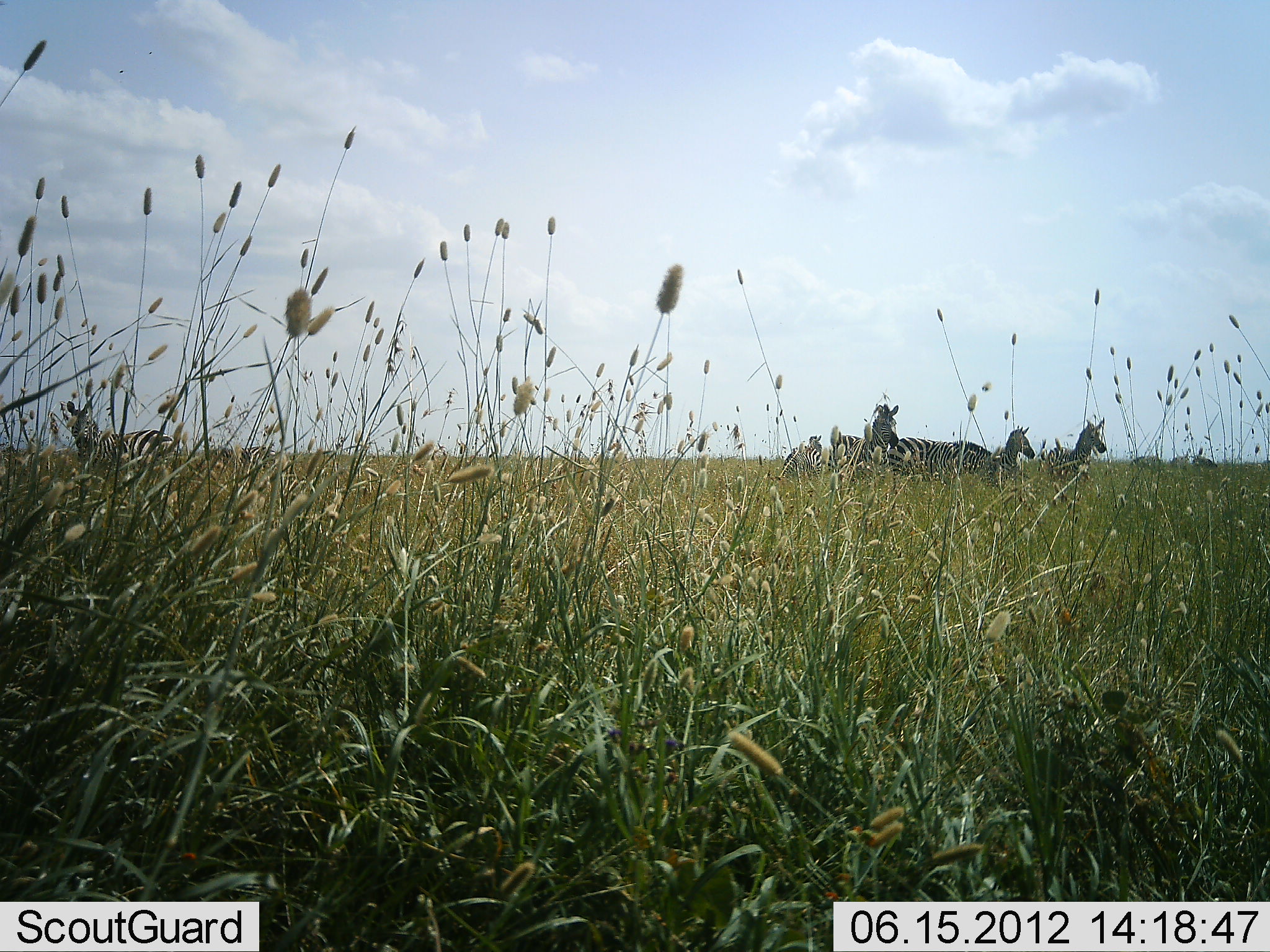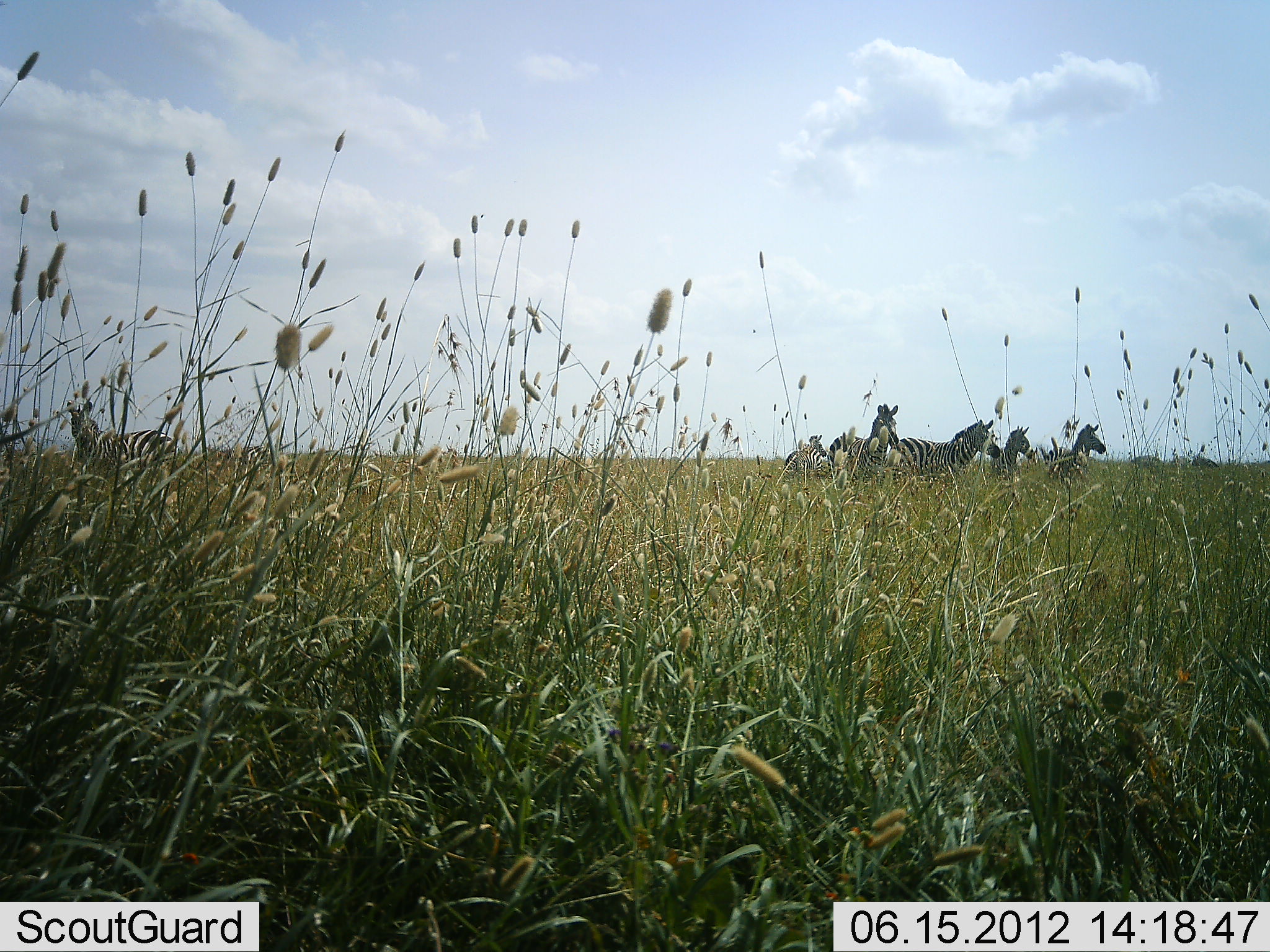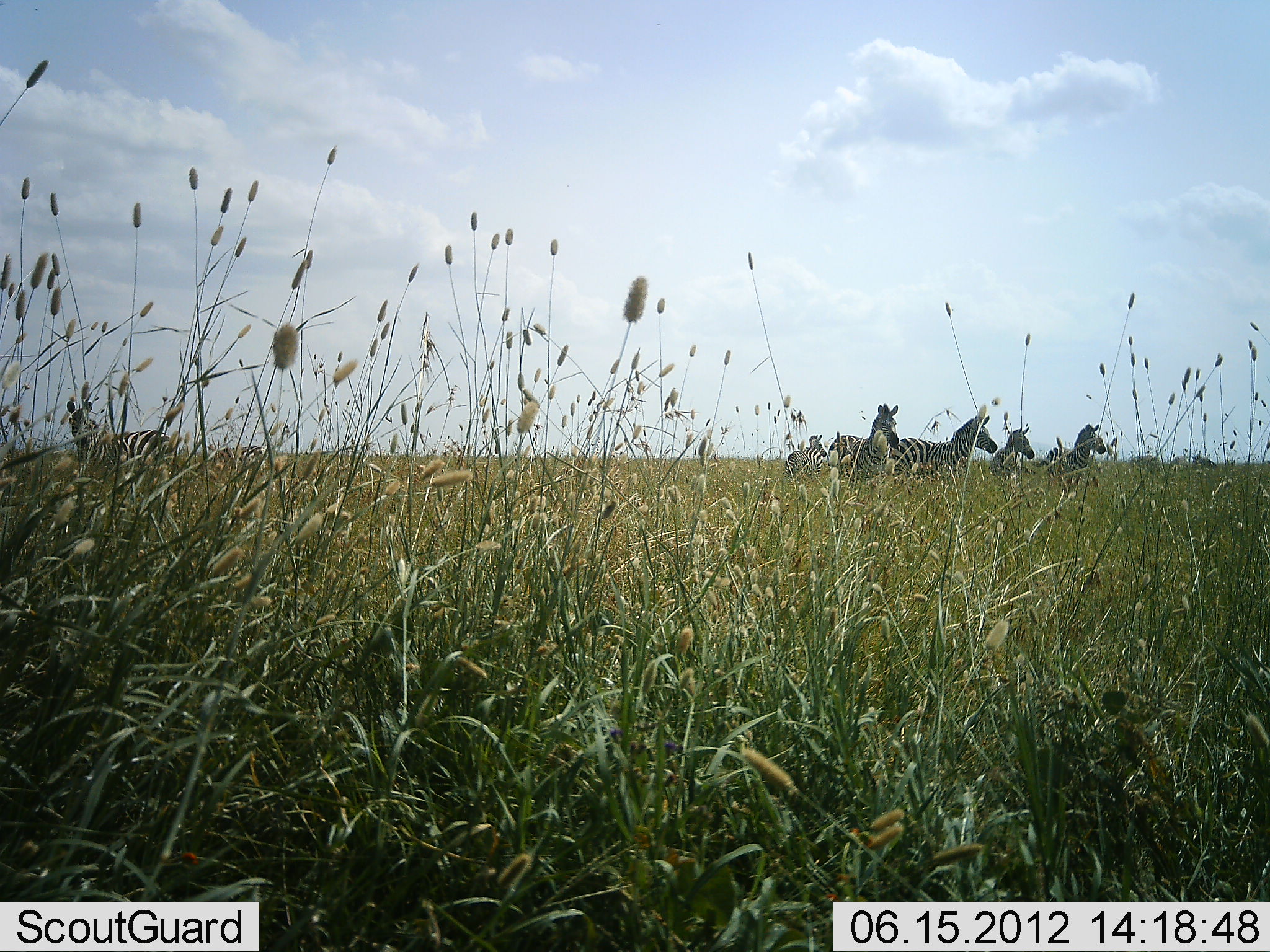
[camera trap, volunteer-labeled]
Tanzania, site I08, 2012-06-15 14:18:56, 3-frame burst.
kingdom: Animalia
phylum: Chordata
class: Mammalia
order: Perissodactyla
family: Equidae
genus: Equus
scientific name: Equus quagga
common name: plains zebra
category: zebra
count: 6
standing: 100%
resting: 10%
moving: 0%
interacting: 0%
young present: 0%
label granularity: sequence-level